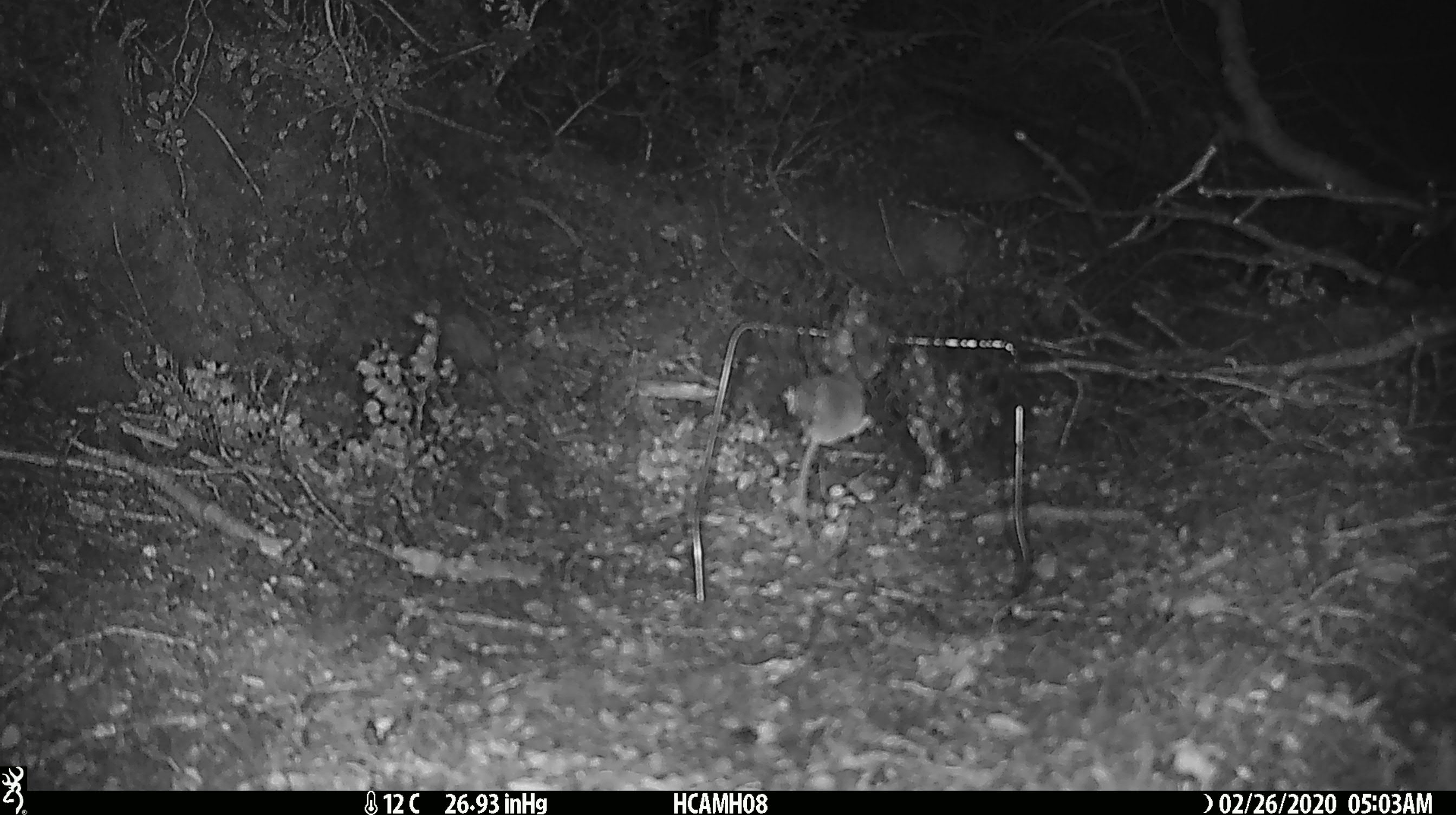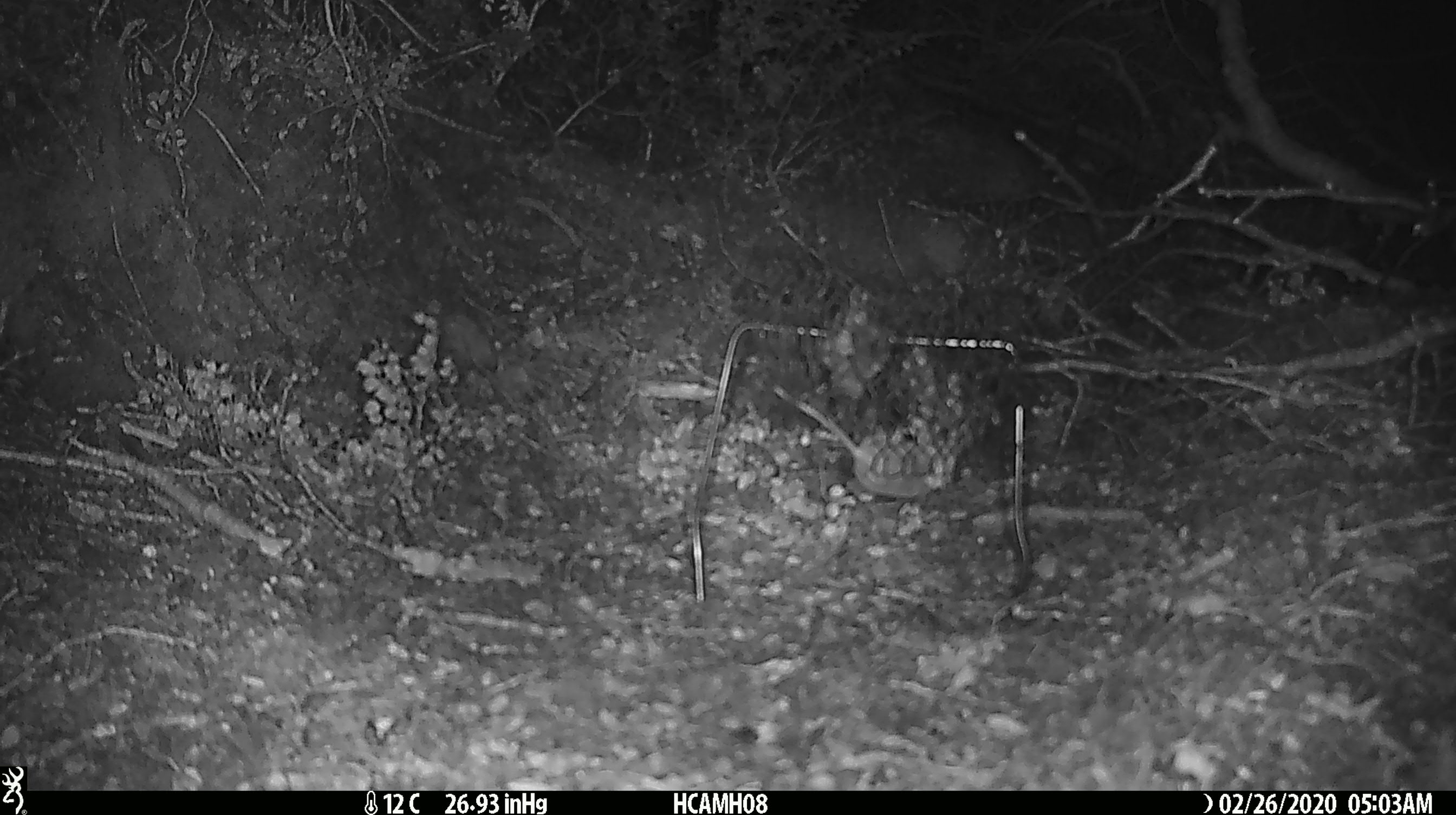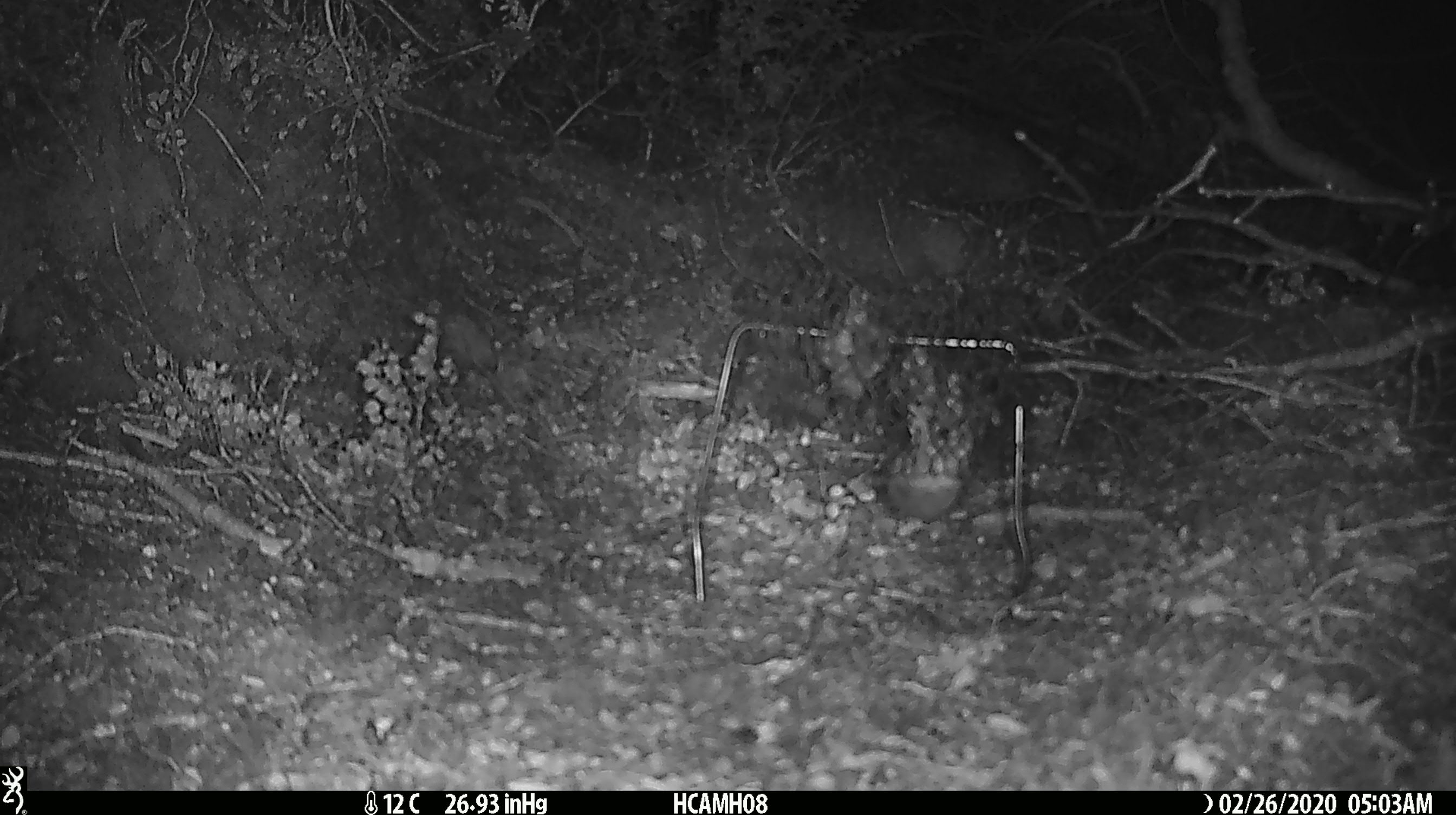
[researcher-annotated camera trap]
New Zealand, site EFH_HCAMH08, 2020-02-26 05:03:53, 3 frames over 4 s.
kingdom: Animalia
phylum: Chordata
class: Mammalia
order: Rodentia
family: Muridae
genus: Mus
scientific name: Mus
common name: mouse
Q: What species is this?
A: Mouse (Mus).